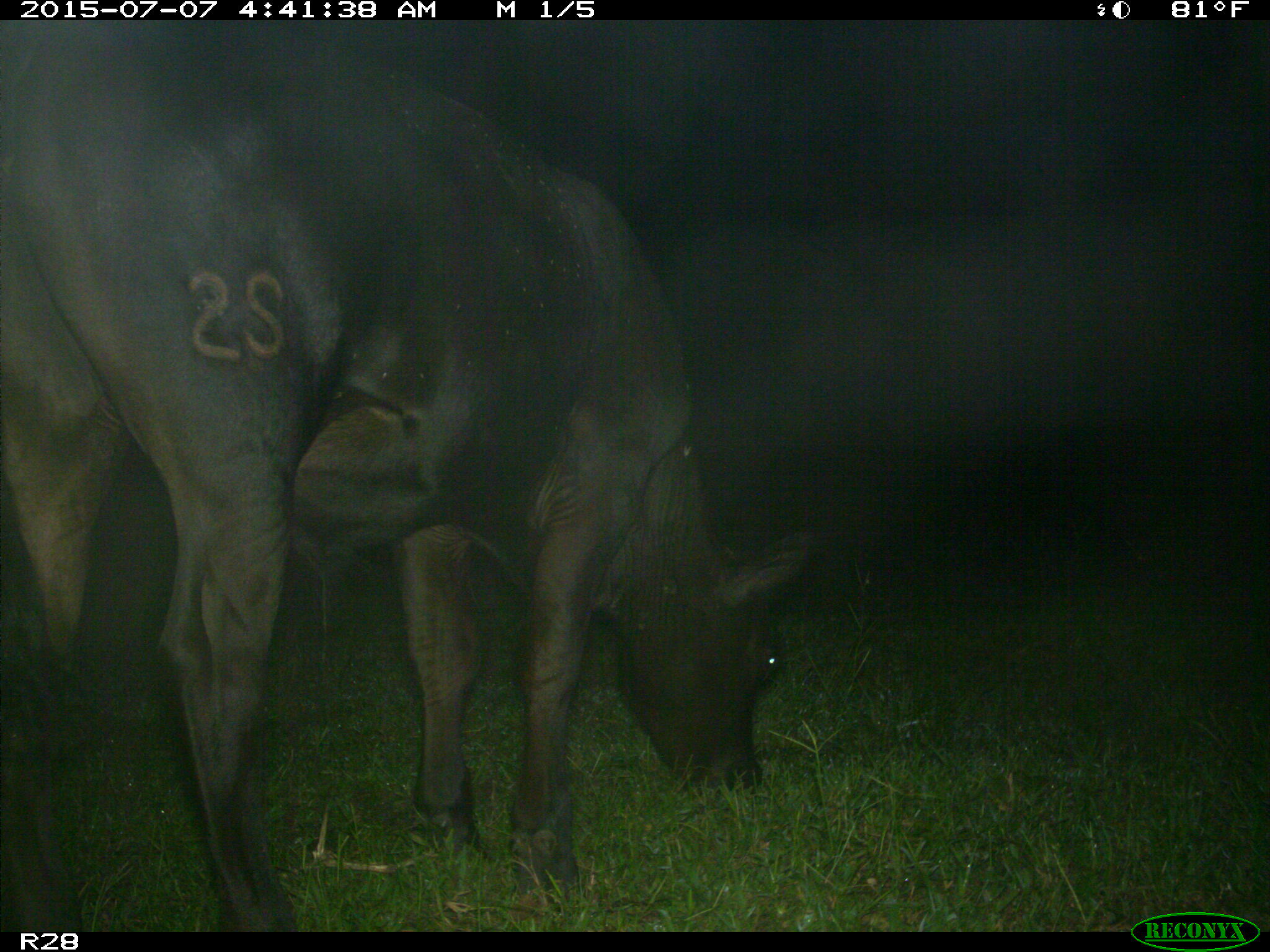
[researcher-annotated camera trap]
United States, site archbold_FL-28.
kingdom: Animalia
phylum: Chordata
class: Mammalia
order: Artiodactyla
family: Bovidae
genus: Bos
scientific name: Bos taurus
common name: domestic cow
Bos taurus (domestic cow).